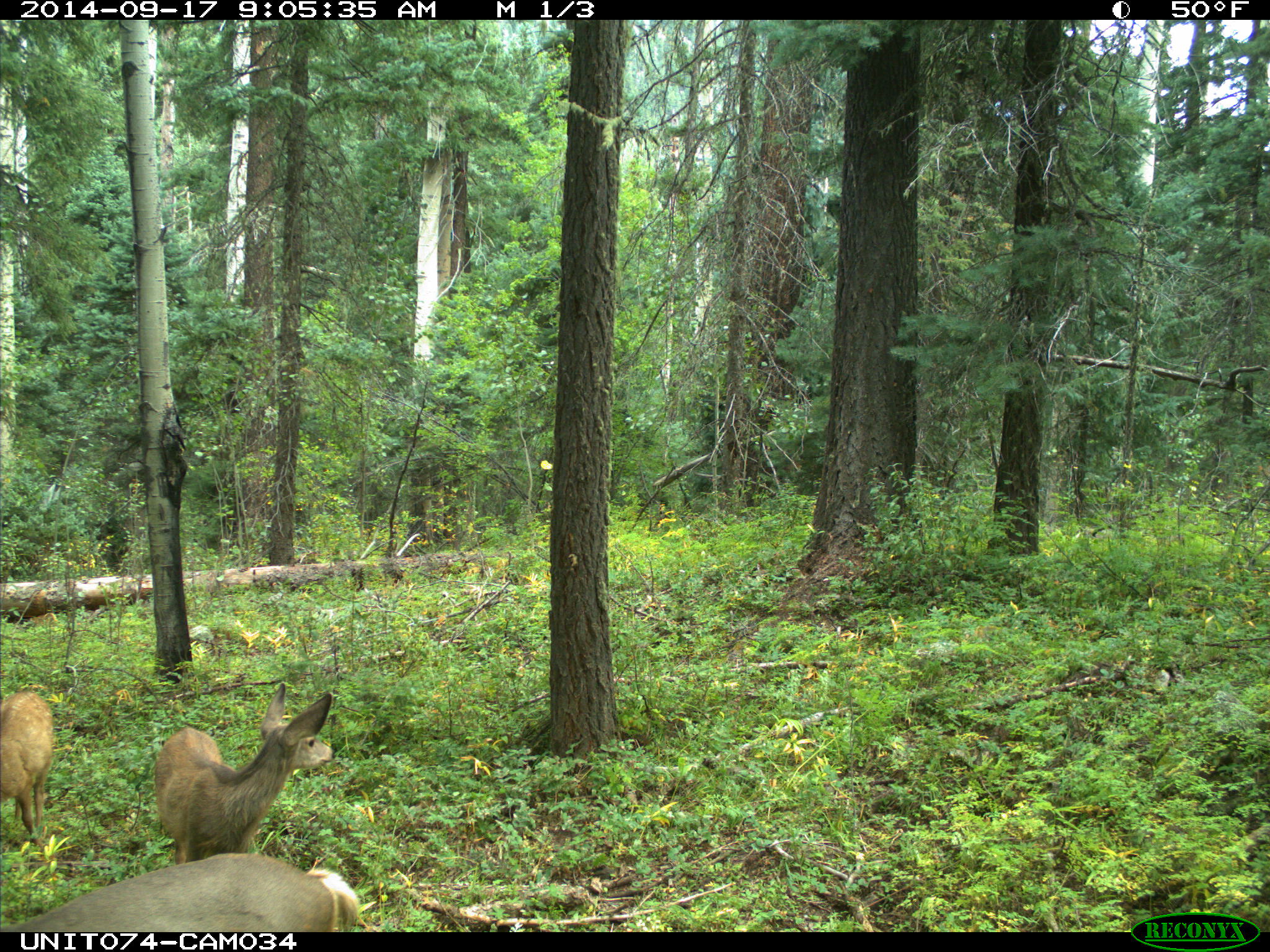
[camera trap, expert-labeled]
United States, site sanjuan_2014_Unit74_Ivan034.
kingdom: Animalia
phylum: Chordata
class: Mammalia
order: Artiodactyla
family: Cervidae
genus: Odocoileus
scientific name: Odocoileus hemionus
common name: mule deer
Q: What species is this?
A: Odocoileus hemionus (mule deer).